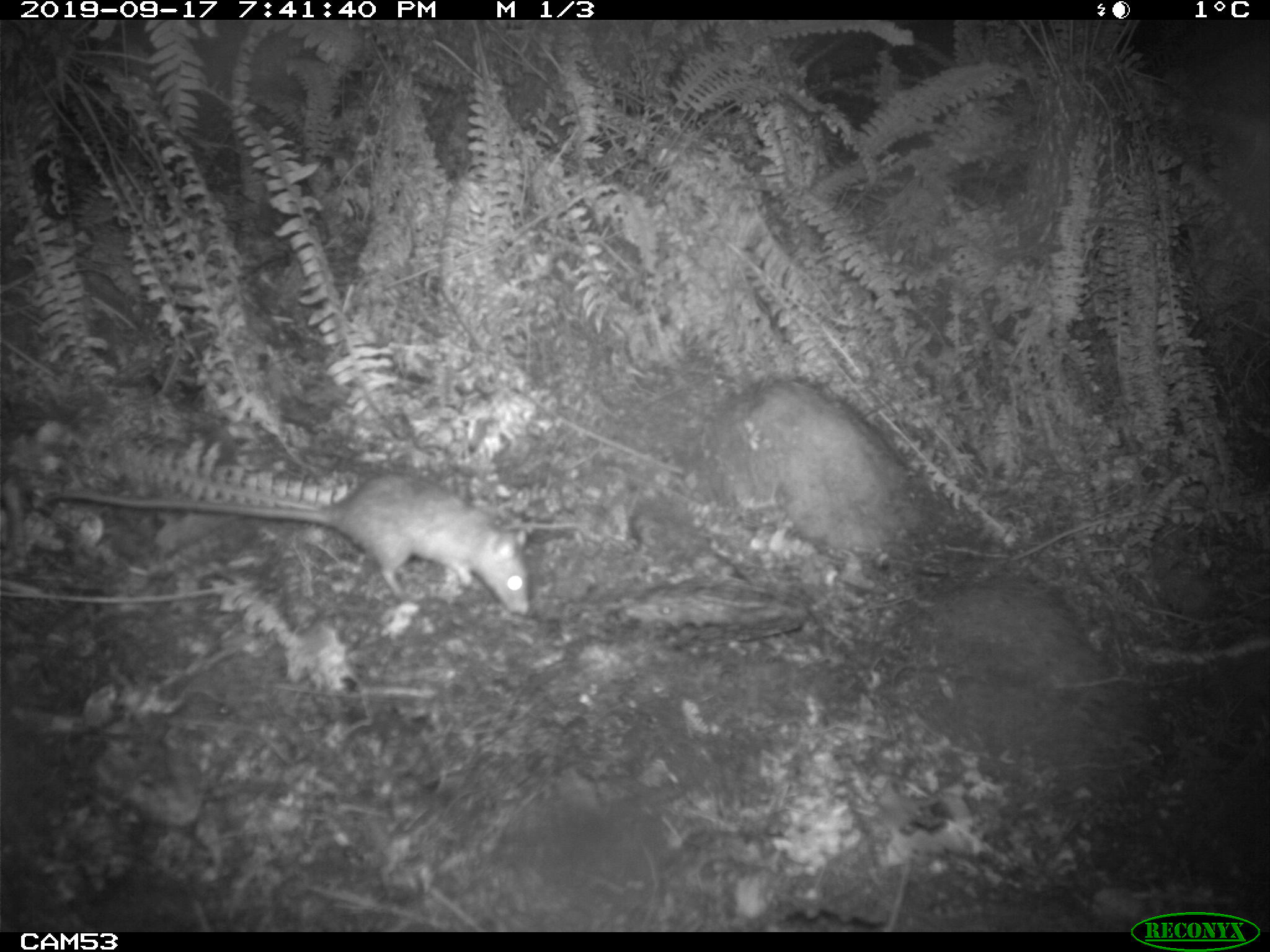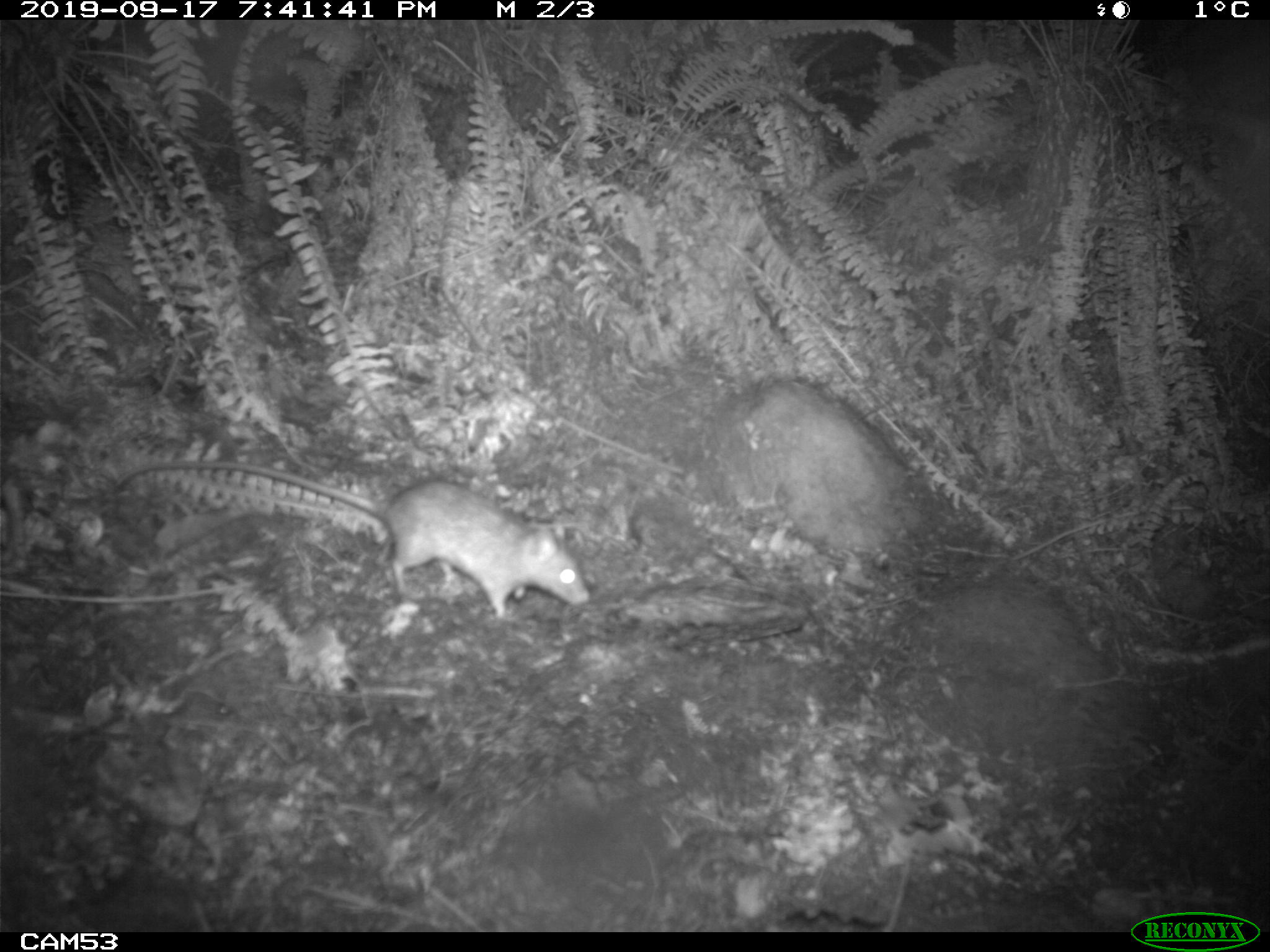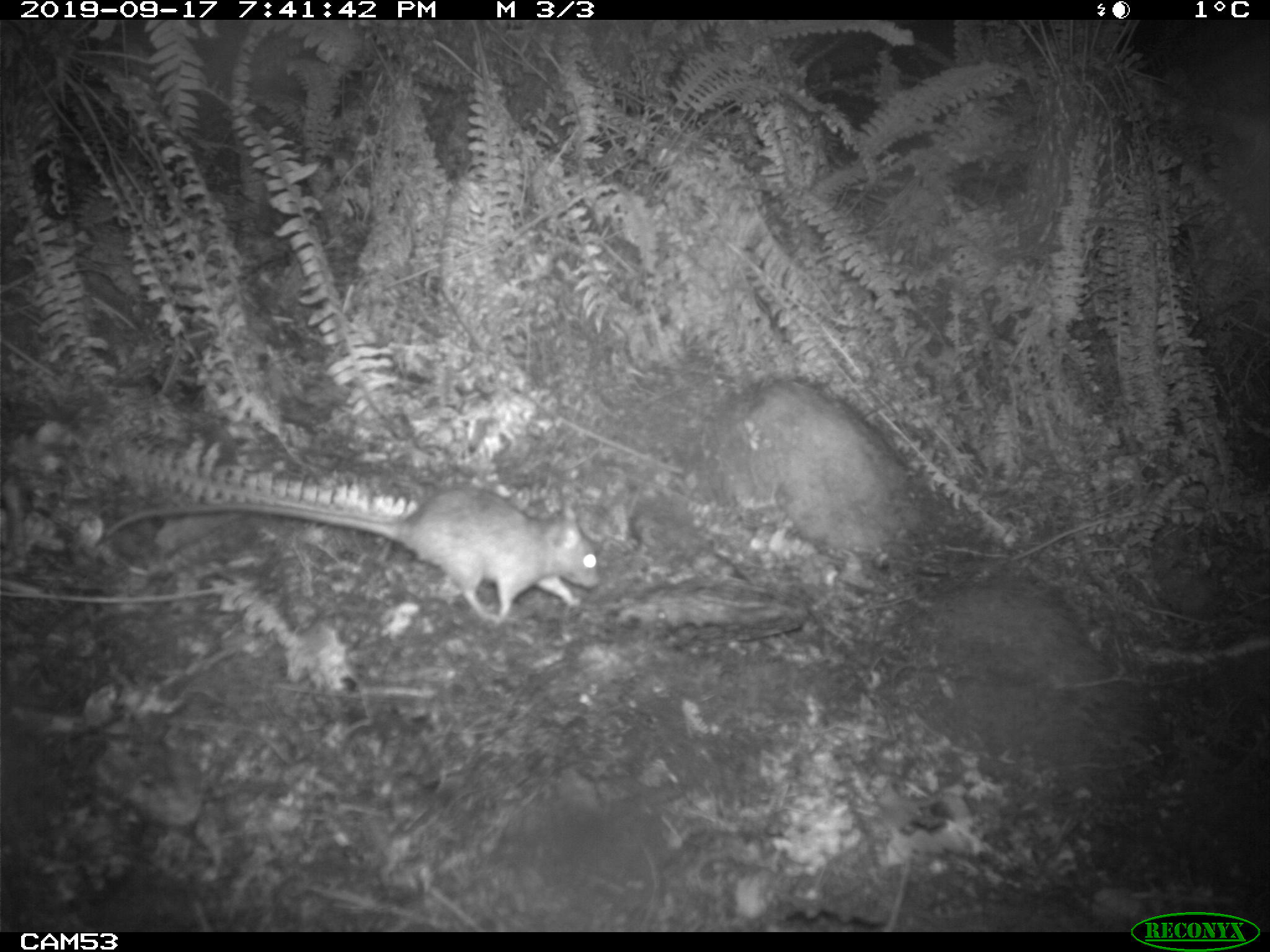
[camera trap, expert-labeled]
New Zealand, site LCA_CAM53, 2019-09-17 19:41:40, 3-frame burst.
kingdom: Animalia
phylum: Chordata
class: Mammalia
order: Rodentia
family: Muridae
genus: Rattus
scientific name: Rattus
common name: rat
Rat (Rattus).